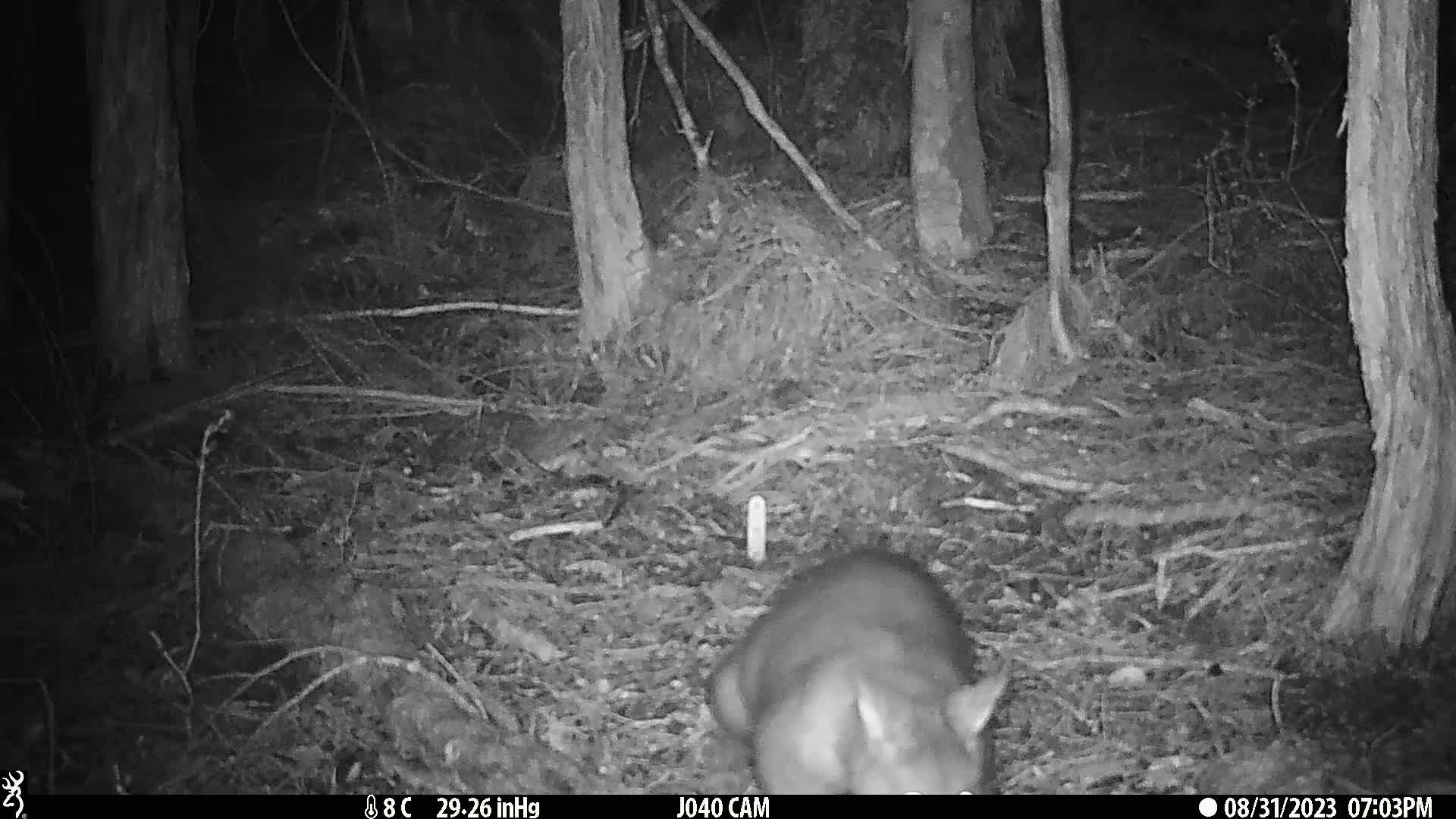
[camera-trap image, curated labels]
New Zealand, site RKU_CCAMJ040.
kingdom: Animalia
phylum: Chordata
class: Mammalia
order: Diprotodontia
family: Phalangeridae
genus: Trichosurus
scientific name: Trichosurus vulpecula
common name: common brushtail possum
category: possum